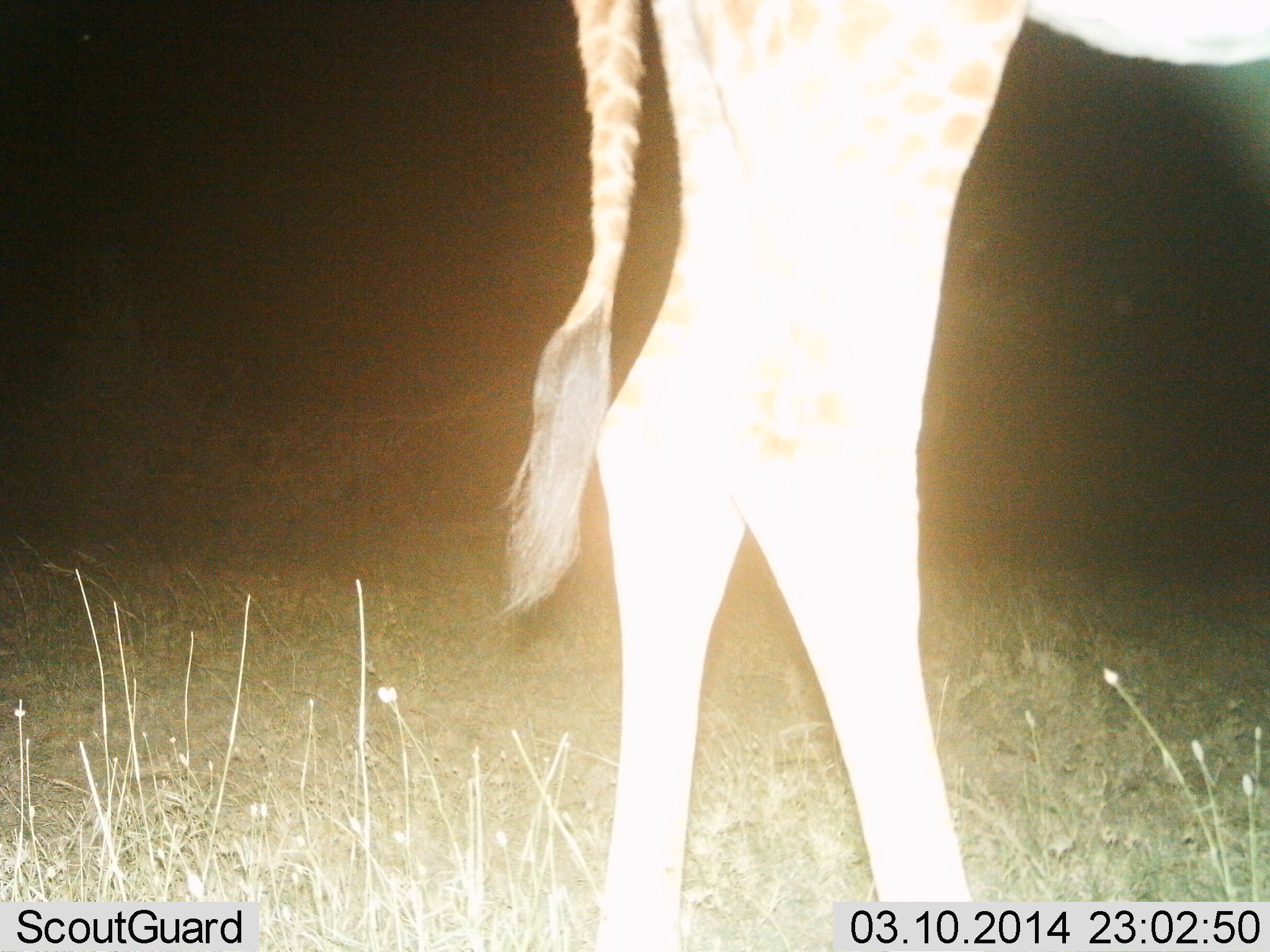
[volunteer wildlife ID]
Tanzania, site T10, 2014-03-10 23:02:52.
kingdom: Animalia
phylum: Chordata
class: Mammalia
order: Artiodactyla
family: Giraffidae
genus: Giraffa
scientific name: Giraffa camelopardalis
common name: giraffe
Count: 1.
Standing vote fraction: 80%.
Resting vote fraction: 0%.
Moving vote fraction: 20%.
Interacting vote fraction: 0%.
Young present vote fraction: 0%.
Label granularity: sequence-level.